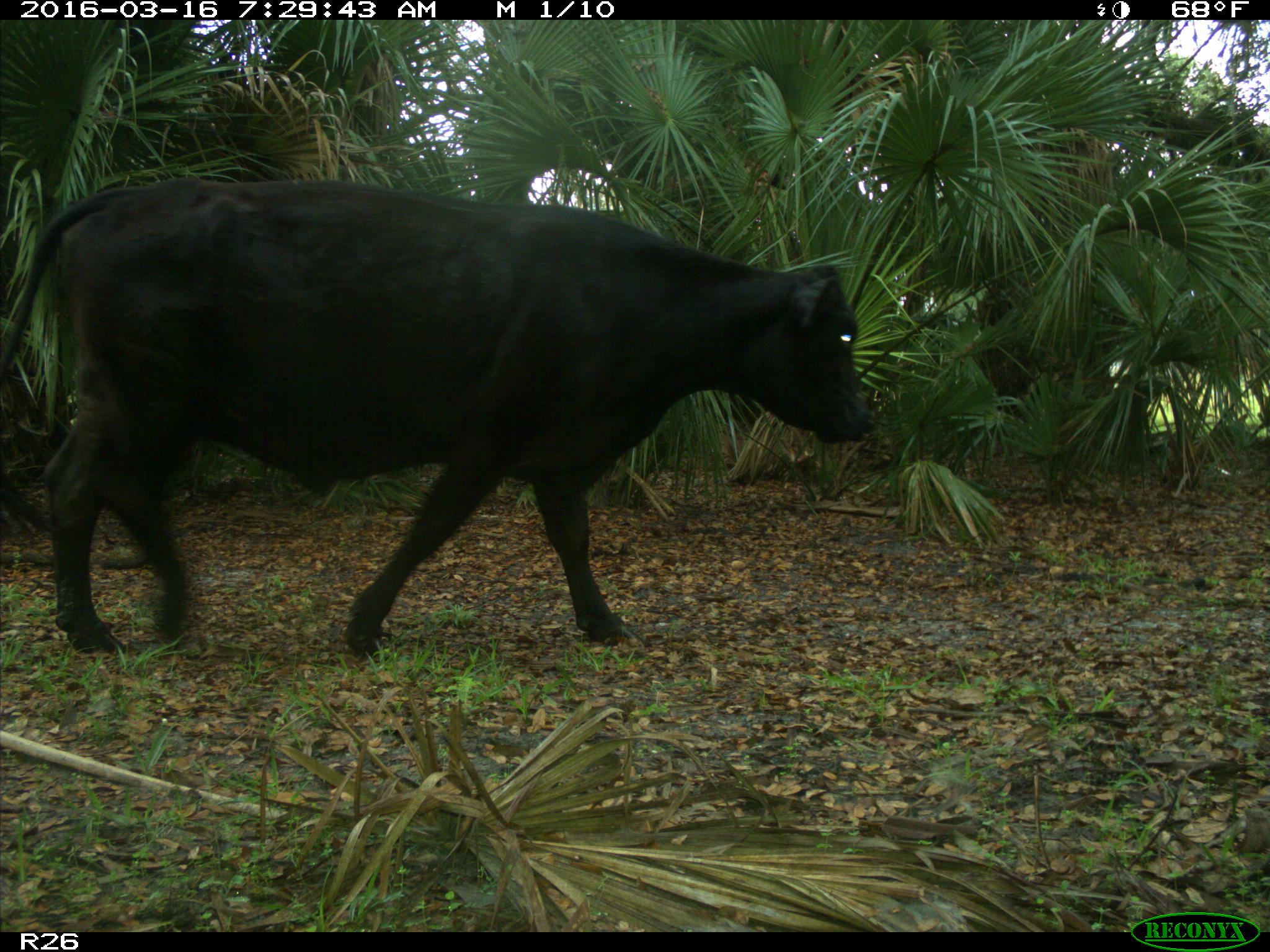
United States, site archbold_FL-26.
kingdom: Animalia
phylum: Chordata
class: Mammalia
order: Artiodactyla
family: Bovidae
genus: Bos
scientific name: Bos taurus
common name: domestic cow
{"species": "Bos taurus (domestic cow)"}